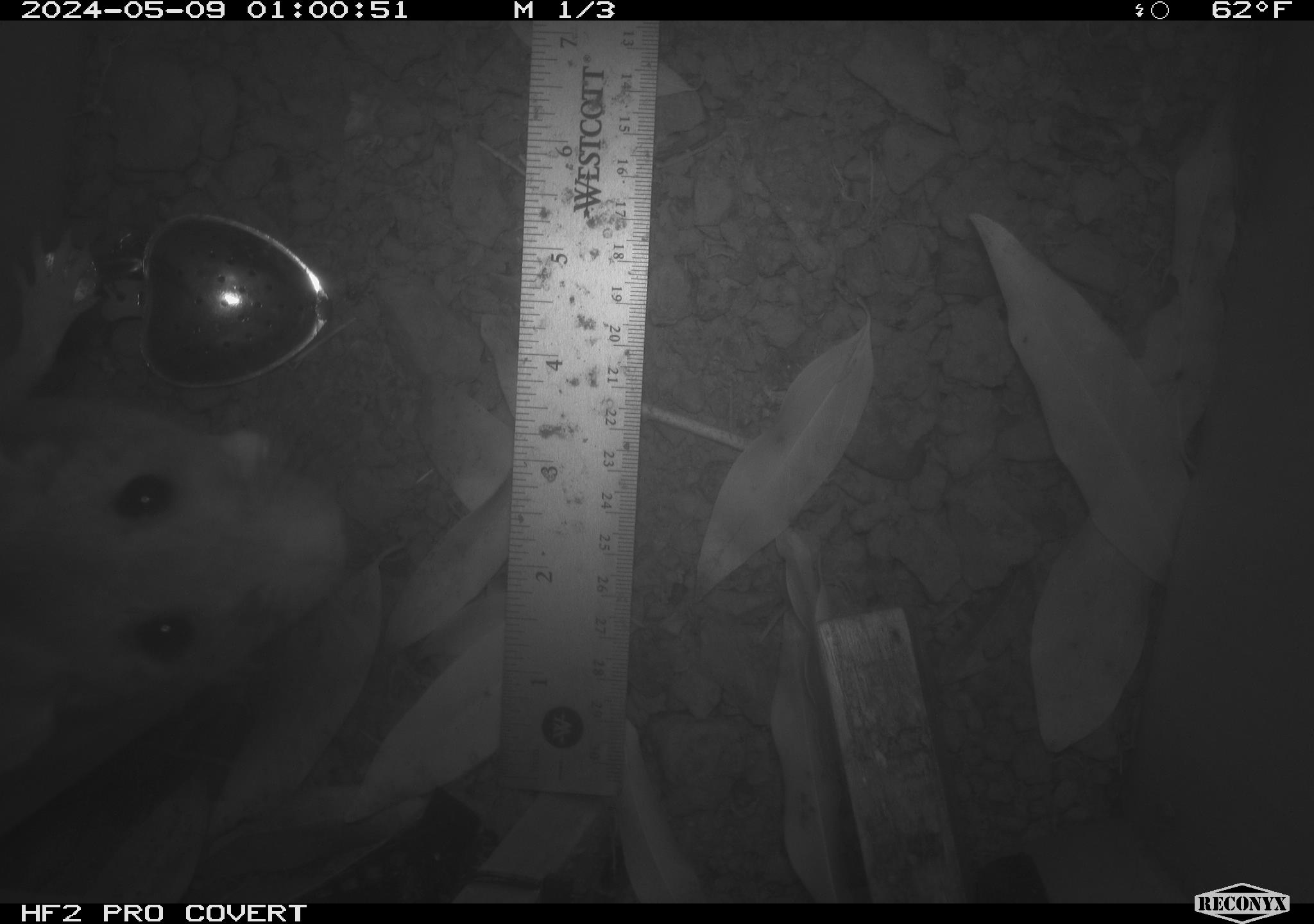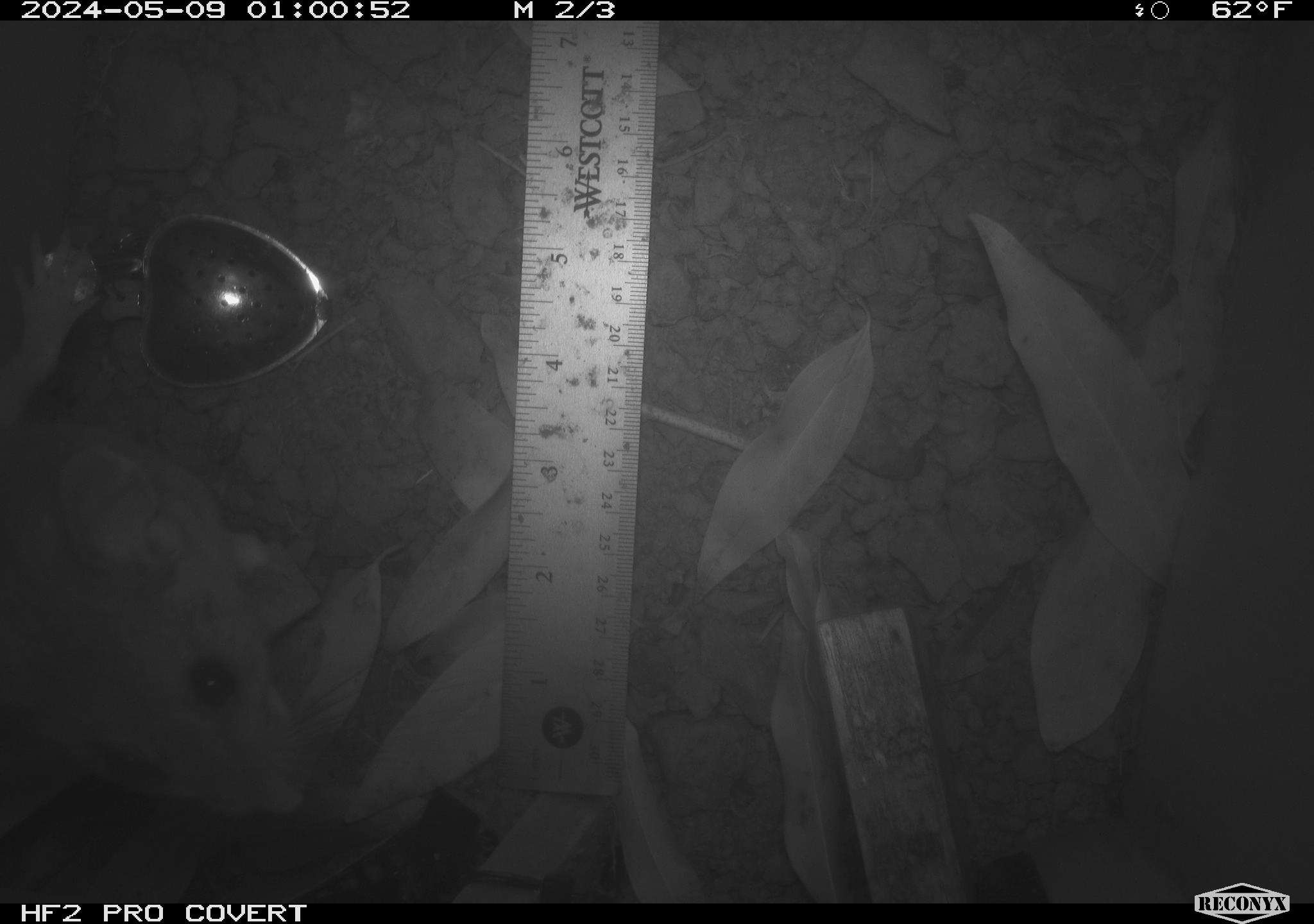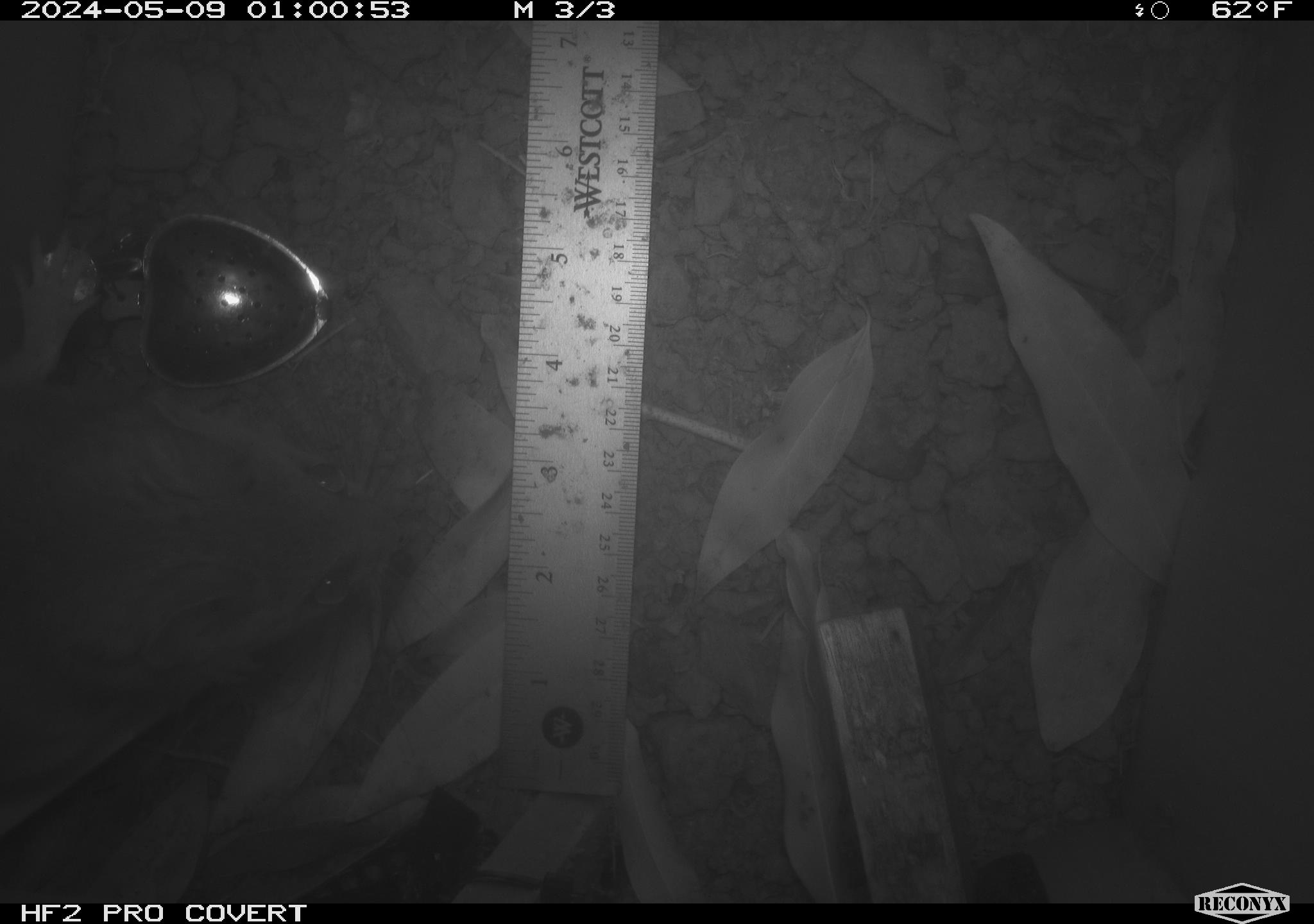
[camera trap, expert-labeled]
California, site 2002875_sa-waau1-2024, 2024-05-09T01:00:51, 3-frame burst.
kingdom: Animalia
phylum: Chordata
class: Mammalia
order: Rodentia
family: Cricetidae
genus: Neotoma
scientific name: Neotoma fuscipes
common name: dusky-footed woodrat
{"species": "dusky-footed woodrat (Neotoma fuscipes)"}